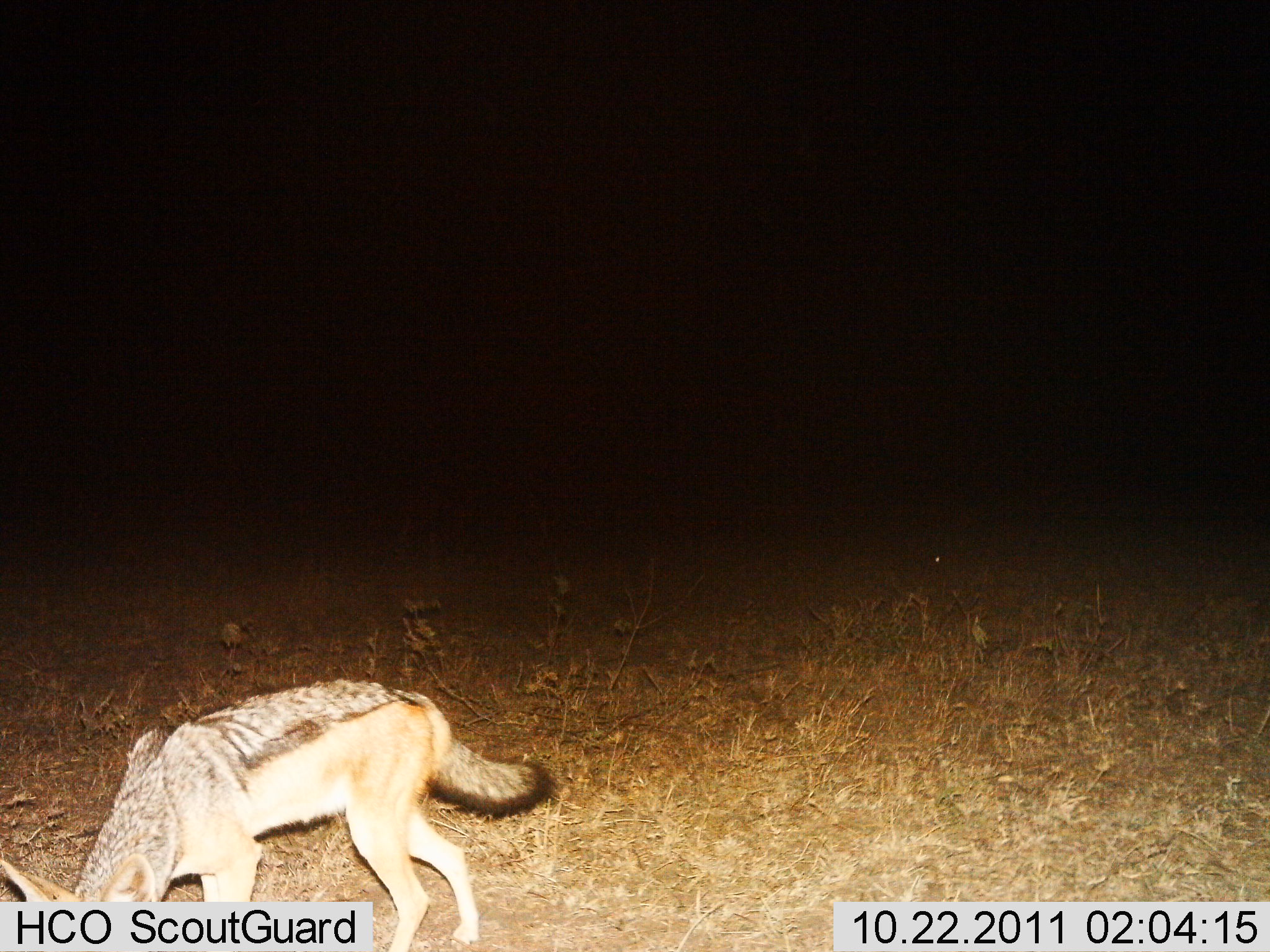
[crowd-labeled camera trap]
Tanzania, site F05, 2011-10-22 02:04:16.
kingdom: Animalia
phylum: Chordata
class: Mammalia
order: Carnivora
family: Canidae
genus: Lupulella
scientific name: Lupulella mesomelas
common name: black-backed jackal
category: jackal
Jackal (black-backed jackal) (Lupulella mesomelas), count 1. Behavior (volunteer vote fractions): standing 38%, resting 0%, moving 69%, interacting 0%. Young present (vote fraction): 0%. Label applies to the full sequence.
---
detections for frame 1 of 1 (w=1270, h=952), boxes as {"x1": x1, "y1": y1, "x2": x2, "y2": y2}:
animal: {"x1": 1, "y1": 679, "x2": 557, "y2": 952}